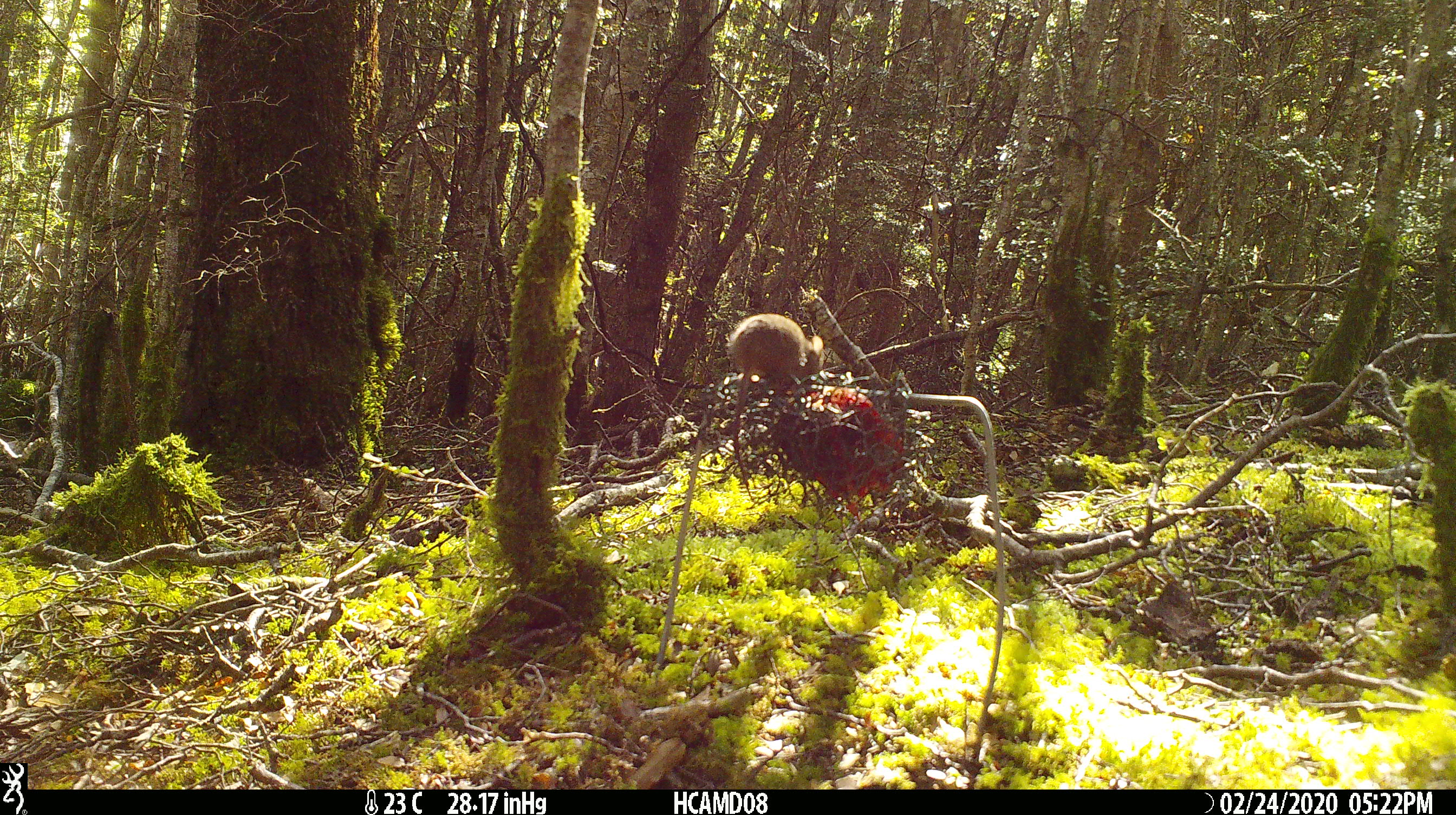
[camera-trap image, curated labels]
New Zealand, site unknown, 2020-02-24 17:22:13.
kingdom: Animalia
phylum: Chordata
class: Mammalia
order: Rodentia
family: Muridae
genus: Mus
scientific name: Mus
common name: mouse